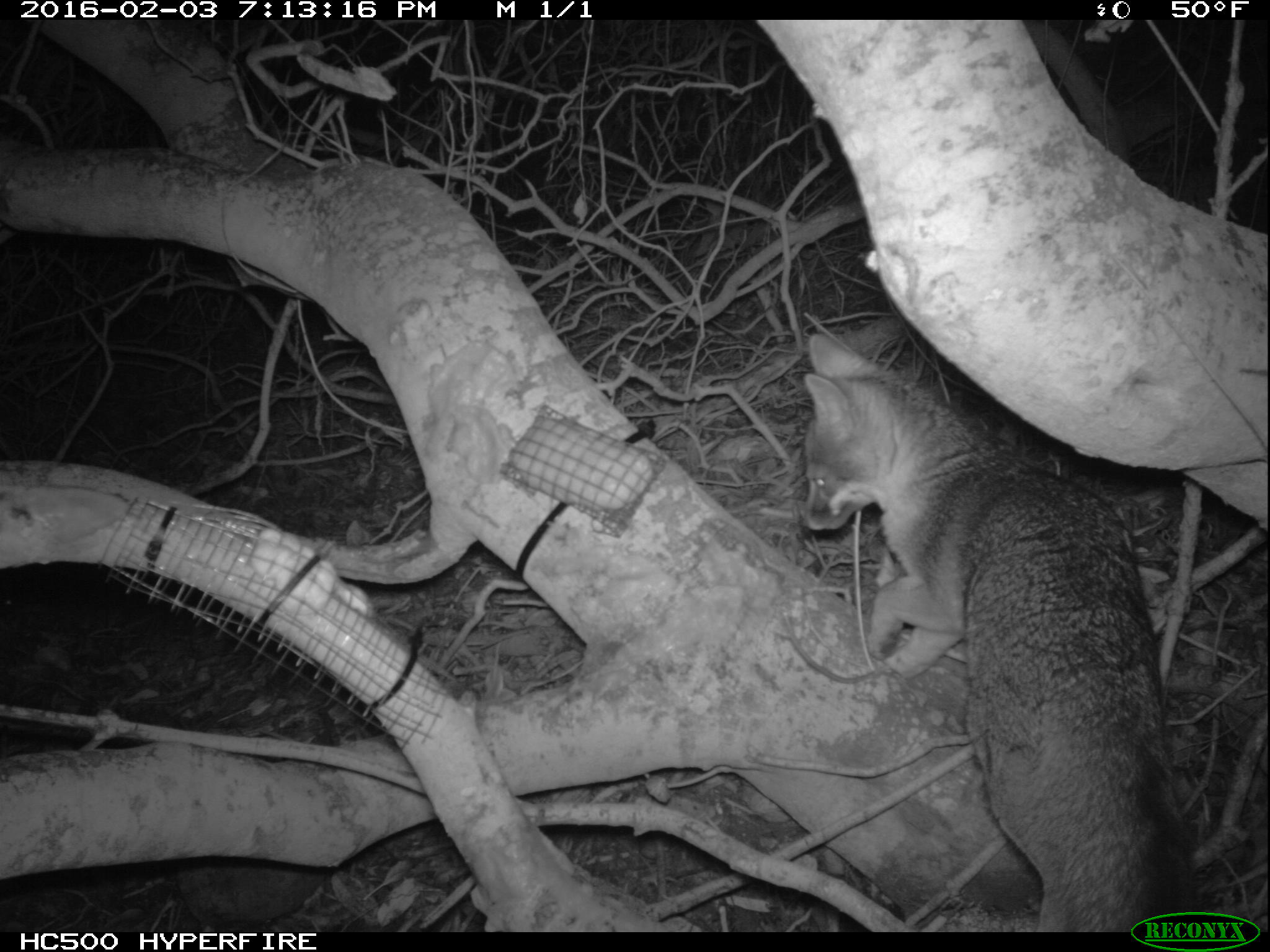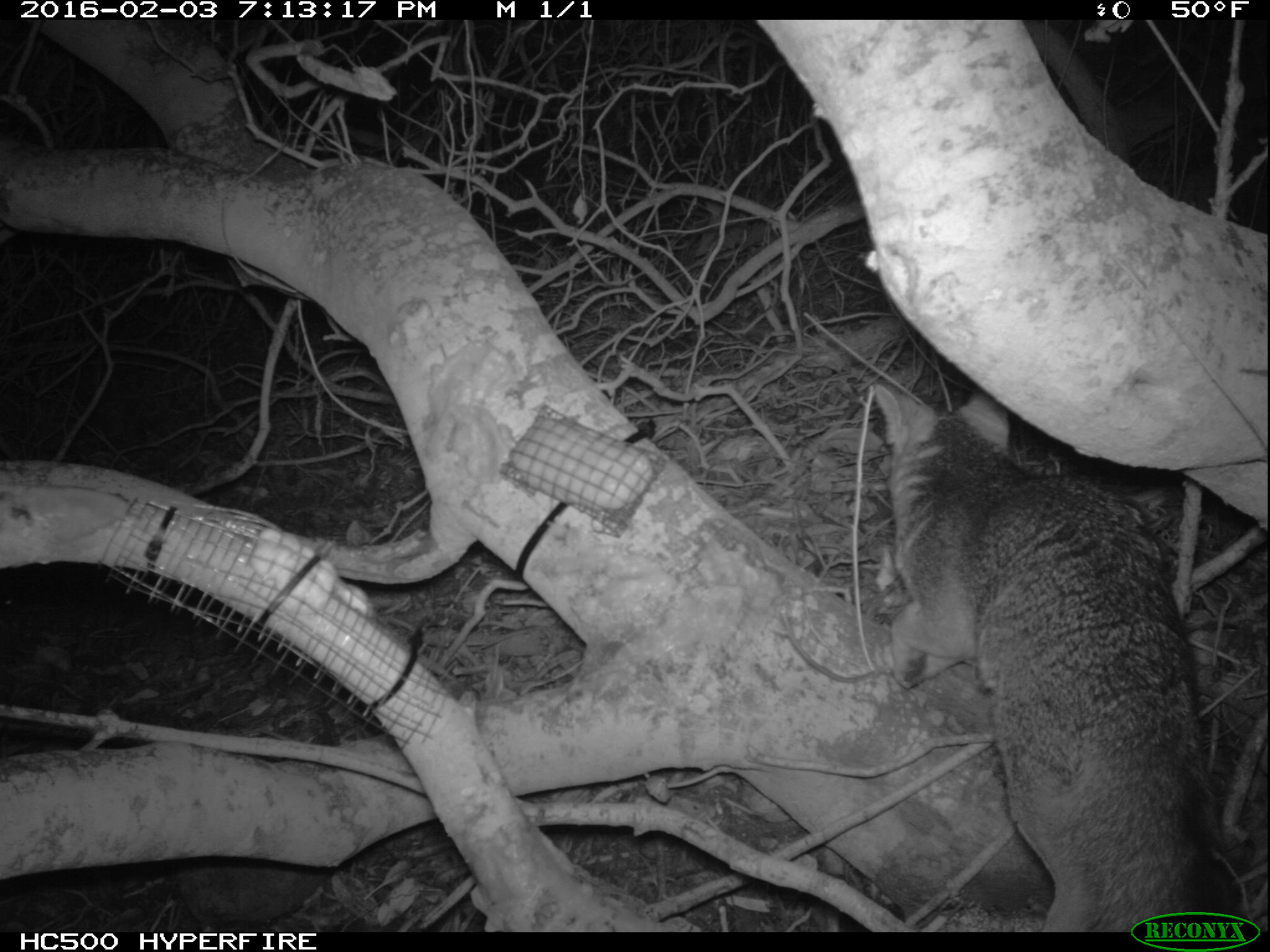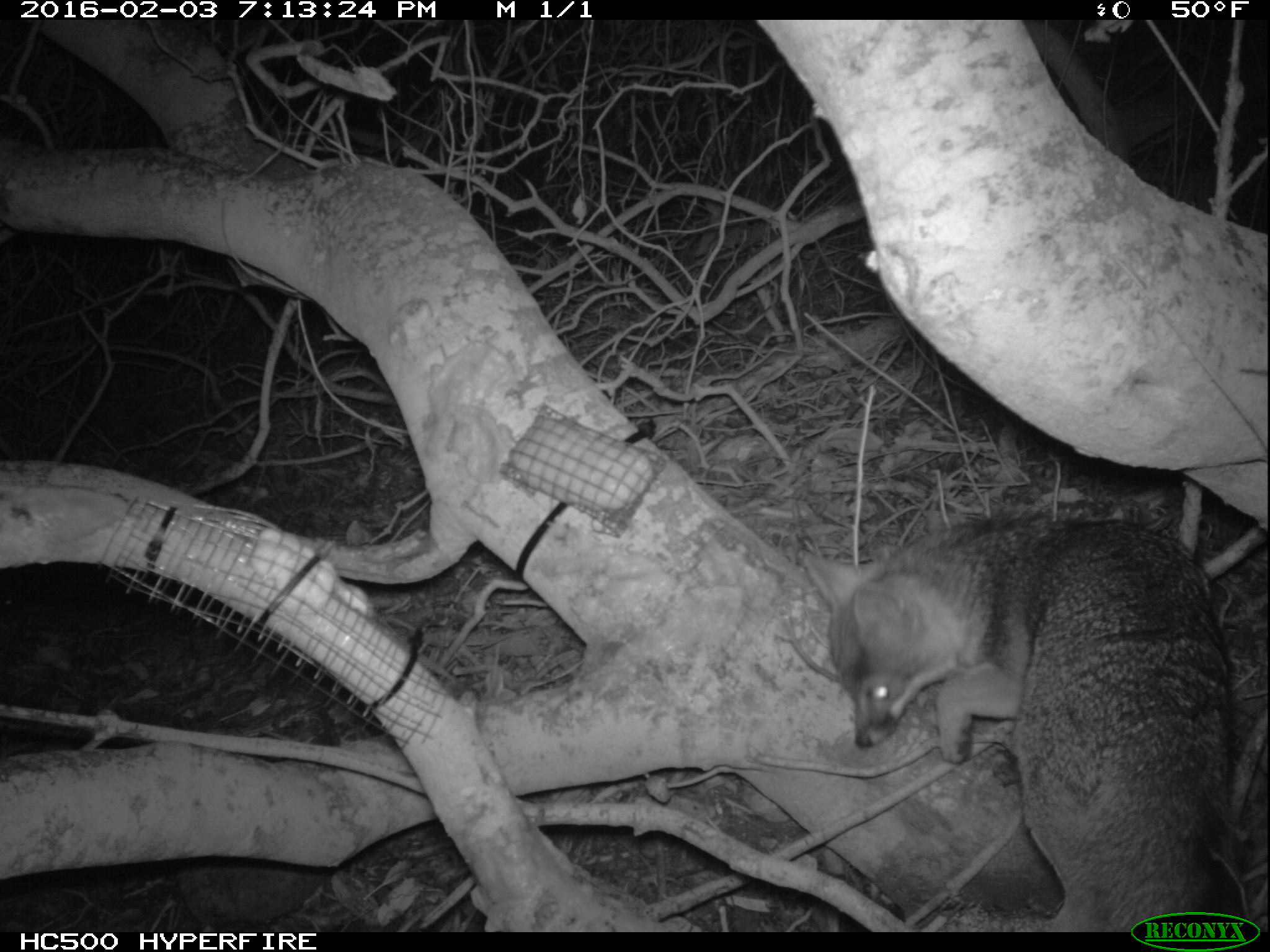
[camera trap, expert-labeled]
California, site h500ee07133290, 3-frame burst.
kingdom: Animalia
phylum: Chordata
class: Mammalia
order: Carnivora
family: Canidae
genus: Urocyon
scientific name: Urocyon littoralis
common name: island fox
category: fox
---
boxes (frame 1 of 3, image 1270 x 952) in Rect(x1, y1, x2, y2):
fox: Rect(797, 335, 1225, 931)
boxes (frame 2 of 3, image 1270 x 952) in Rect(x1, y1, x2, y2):
fox: Rect(861, 378, 1241, 933)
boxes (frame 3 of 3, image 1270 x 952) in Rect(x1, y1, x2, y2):
fox: Rect(801, 520, 1237, 931)